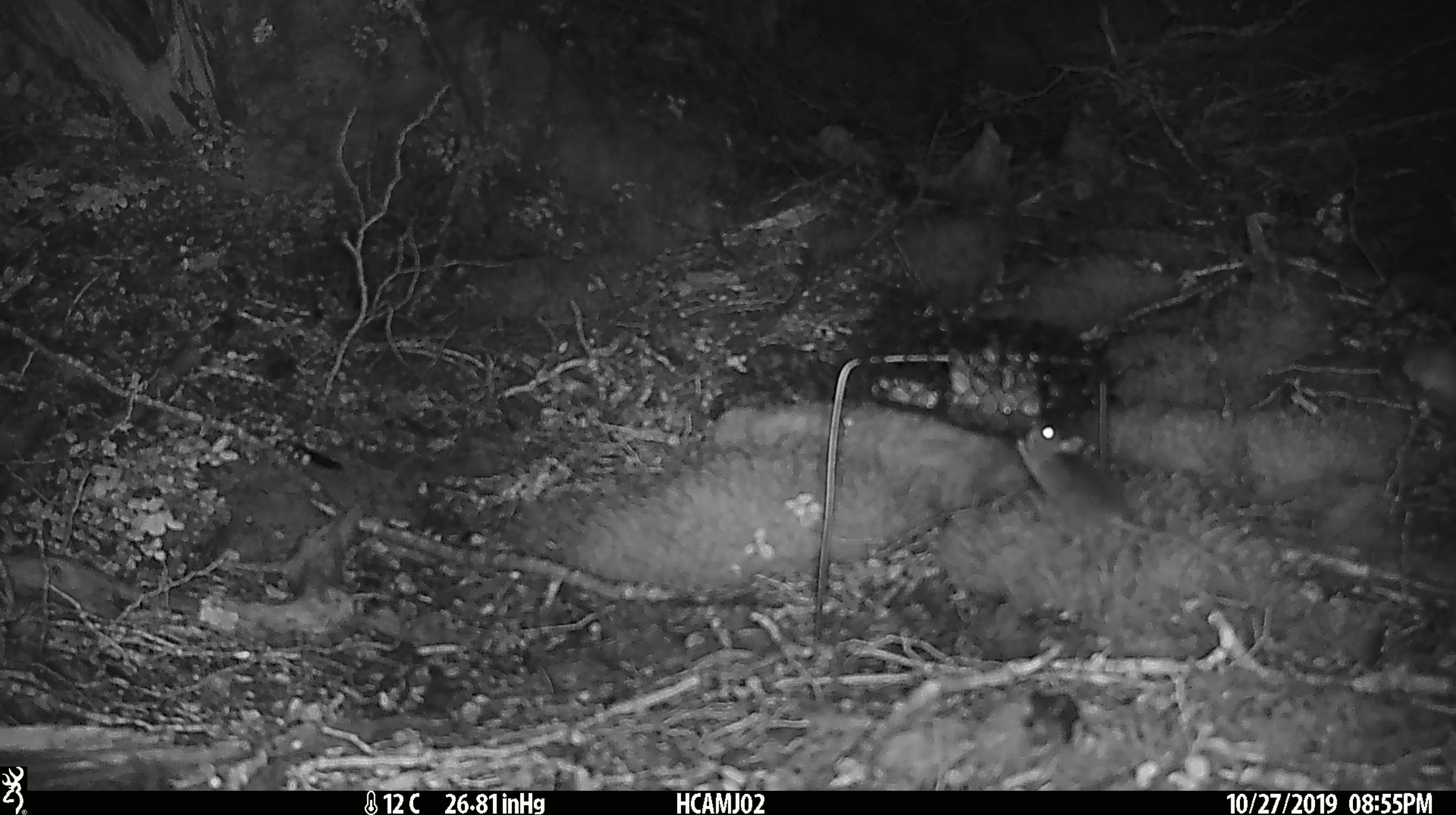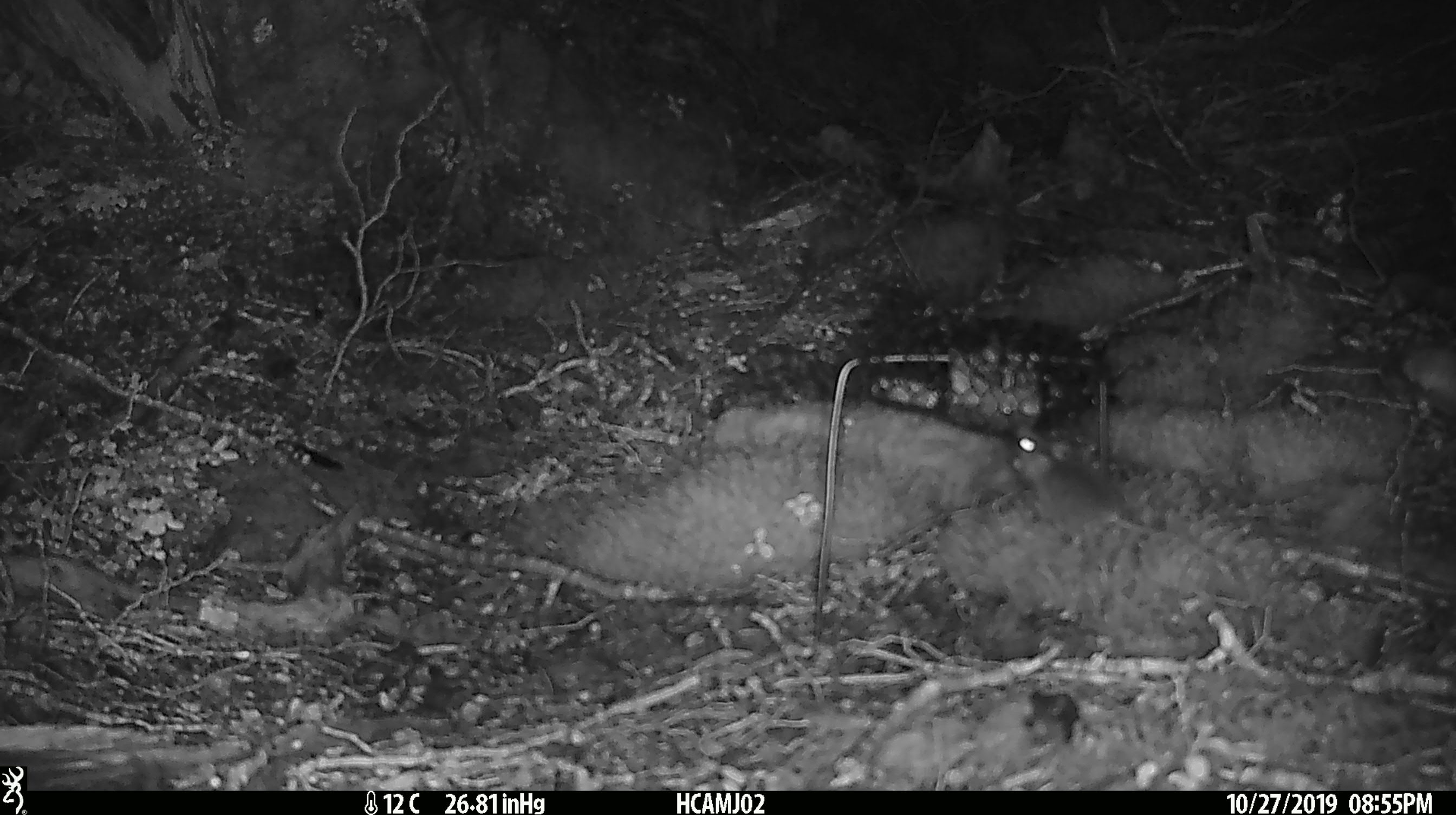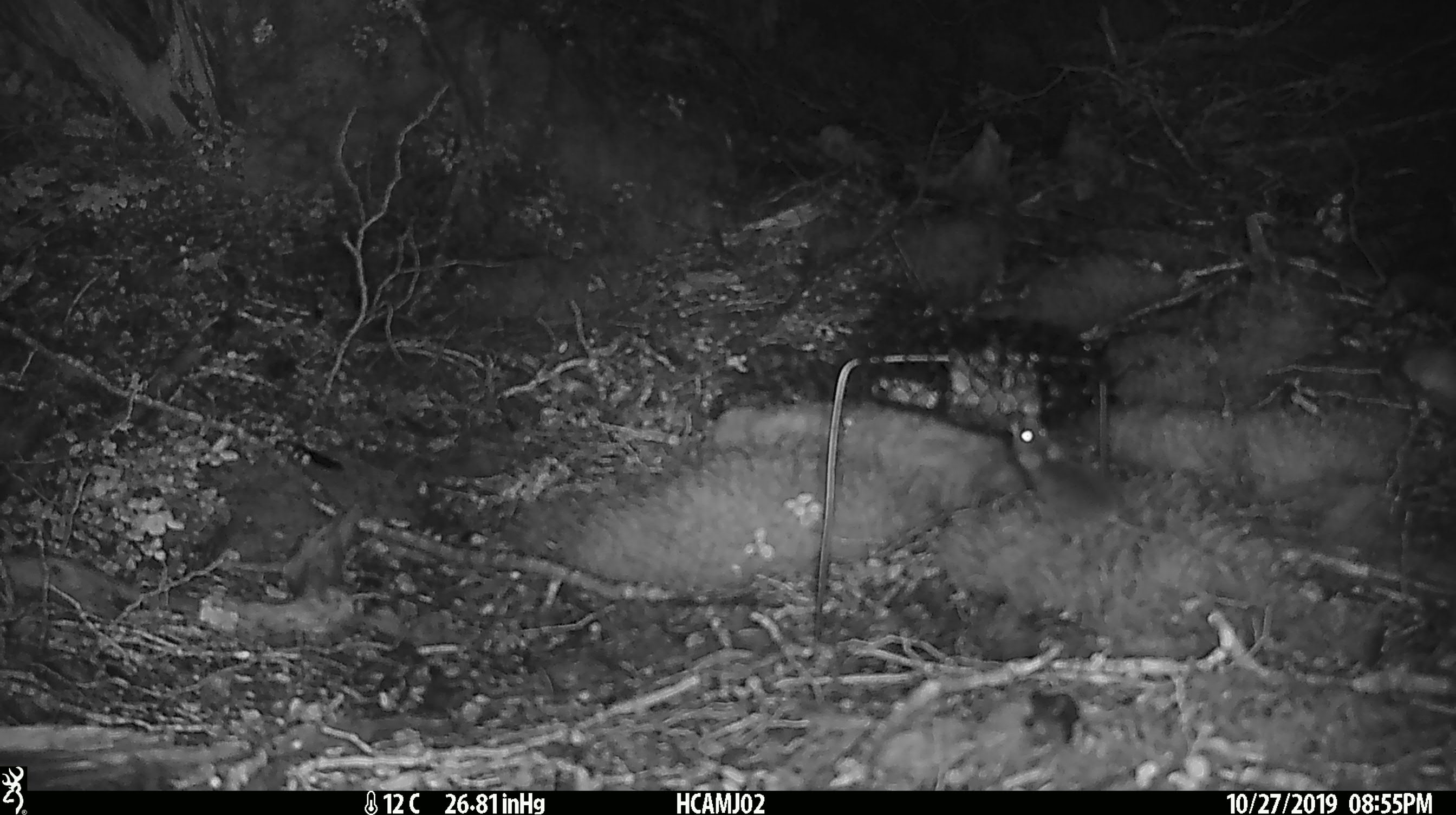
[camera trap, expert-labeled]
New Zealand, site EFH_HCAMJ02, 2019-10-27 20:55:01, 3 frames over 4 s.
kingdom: Animalia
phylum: Chordata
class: Mammalia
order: Rodentia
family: Muridae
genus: Mus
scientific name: Mus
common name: mouse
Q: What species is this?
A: Mouse (Mus).